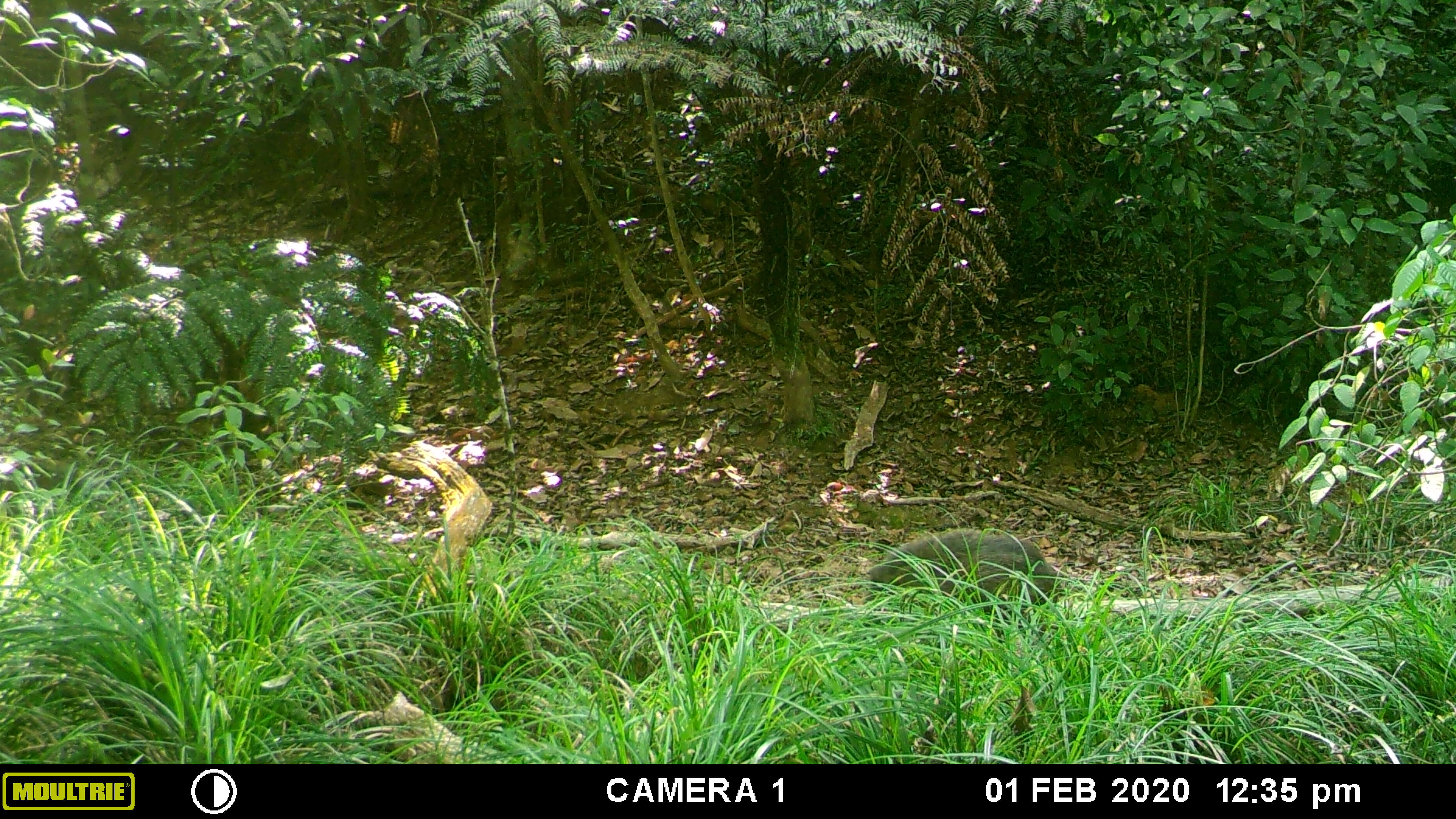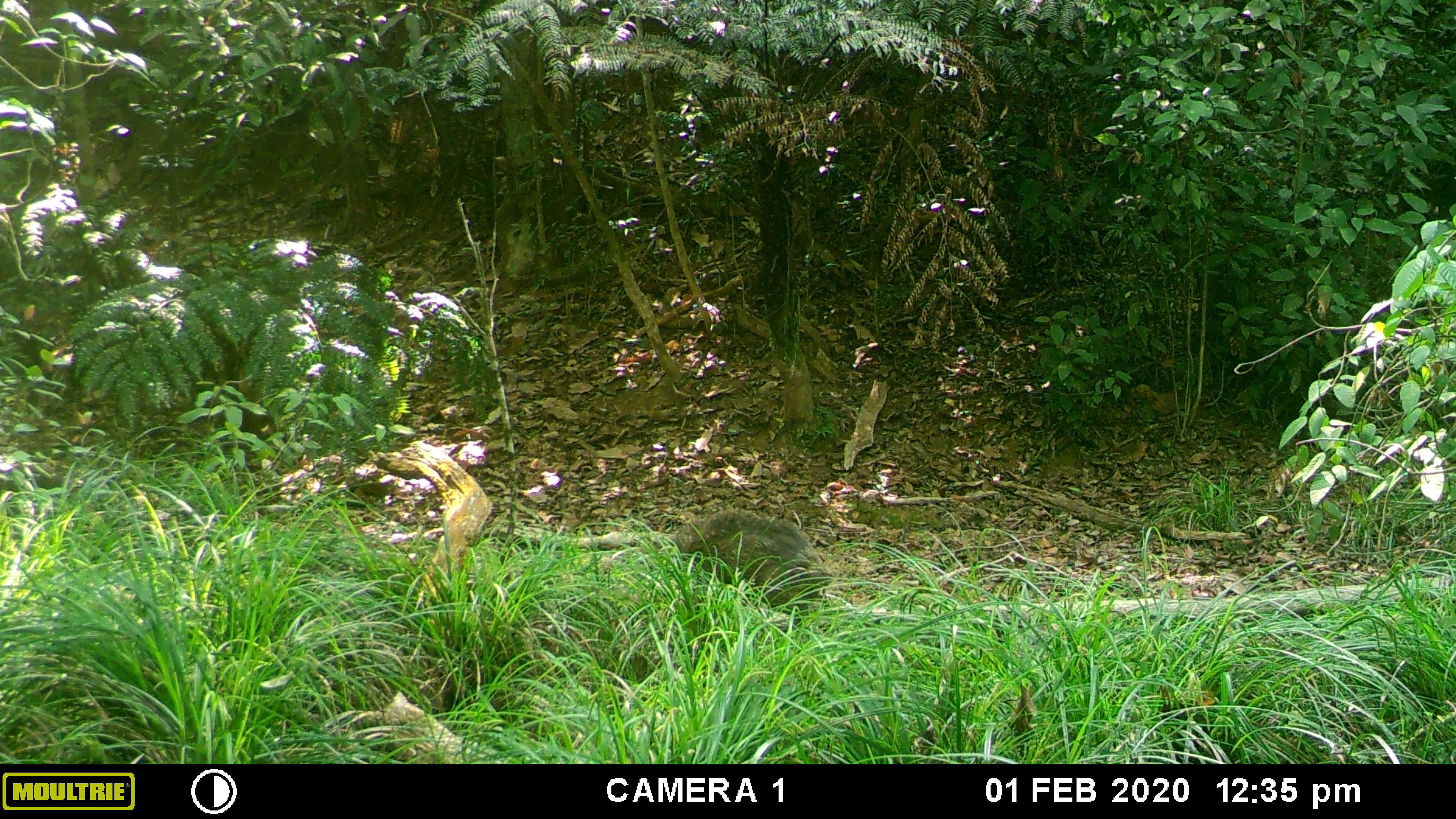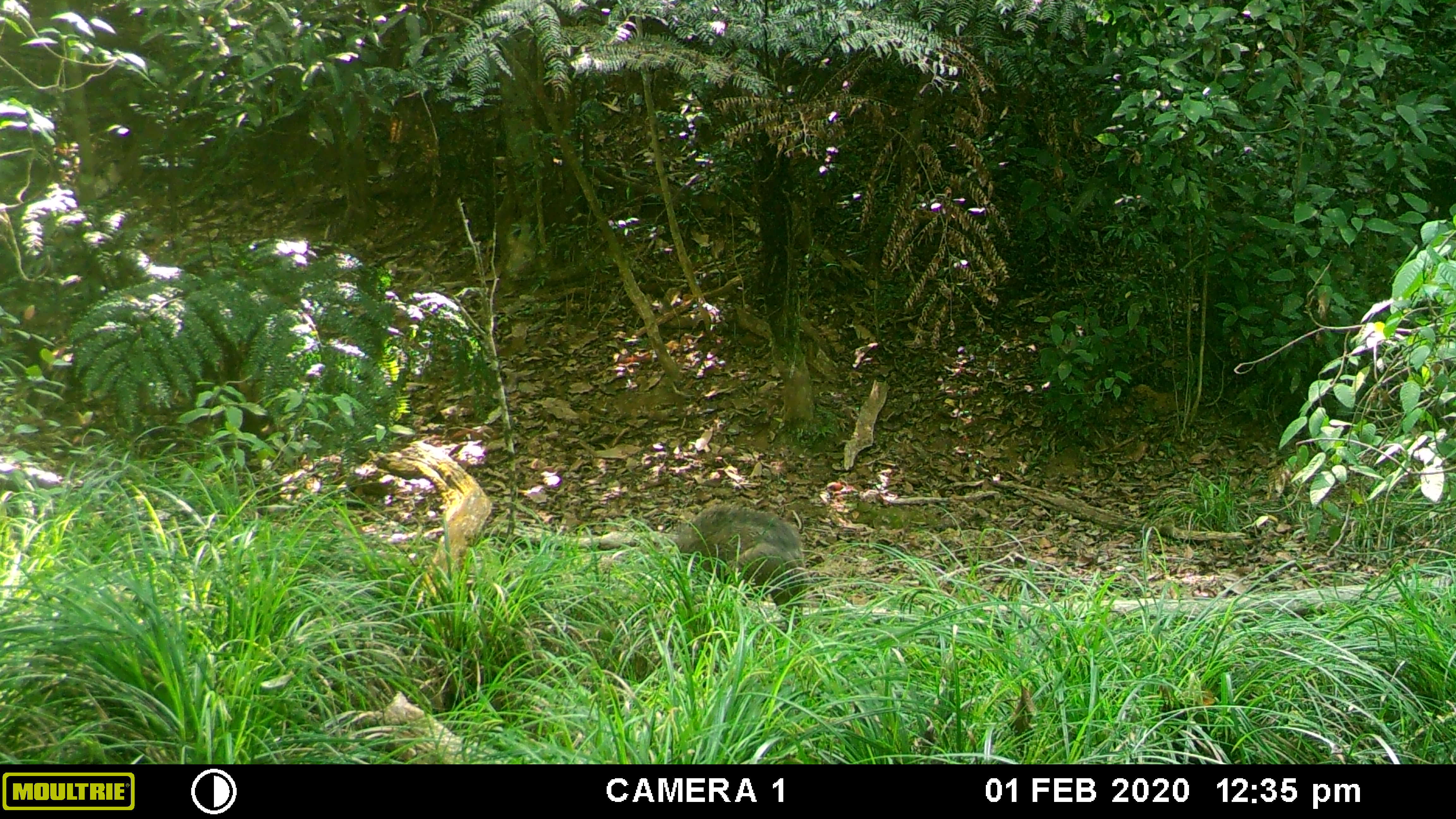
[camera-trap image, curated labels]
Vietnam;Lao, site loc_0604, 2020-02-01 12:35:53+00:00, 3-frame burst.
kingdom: Animalia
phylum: Chordata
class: Mammalia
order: Artiodactyla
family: Suidae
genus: Sus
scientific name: Sus scrofa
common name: eurasian wild pig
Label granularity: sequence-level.